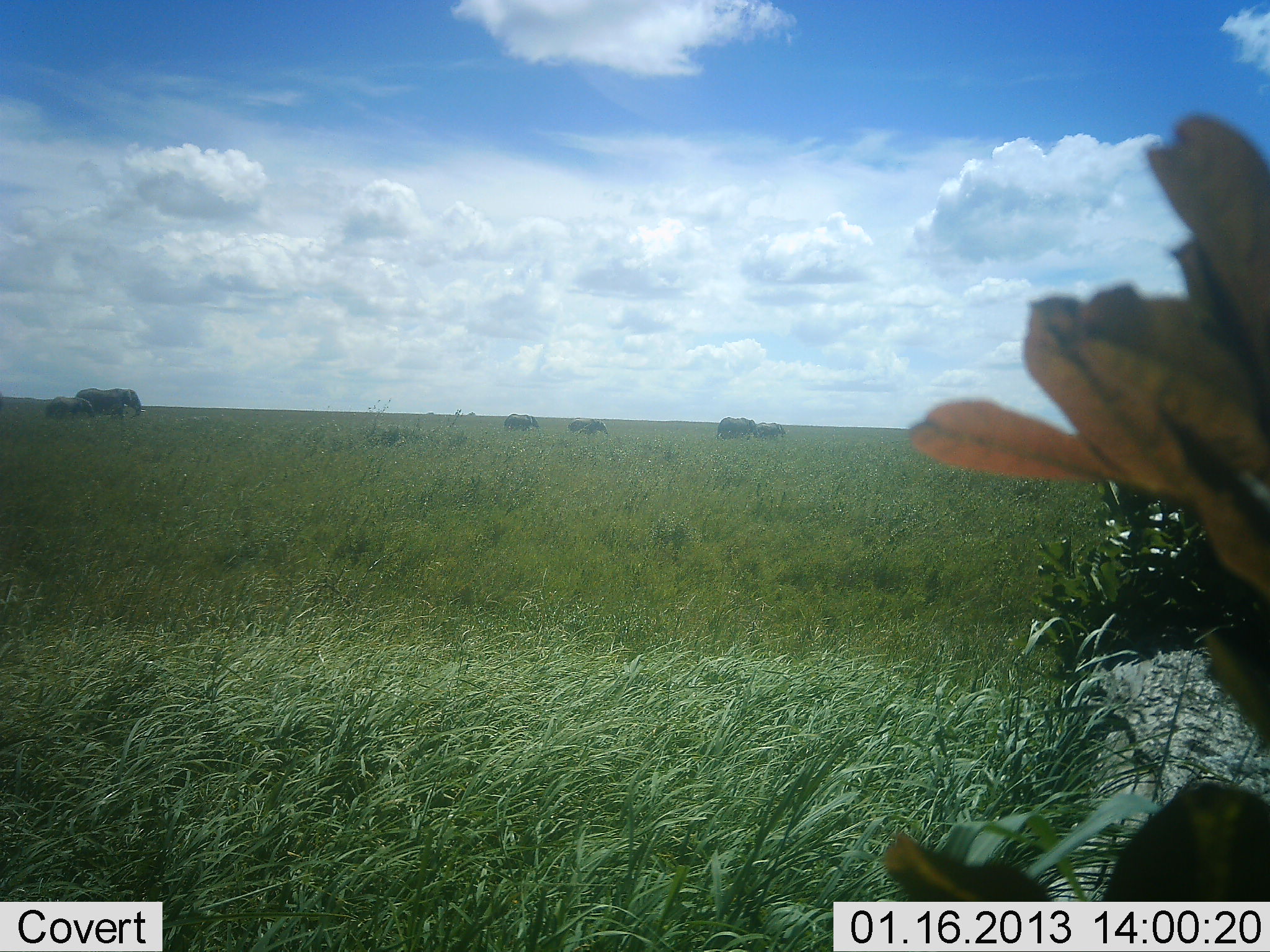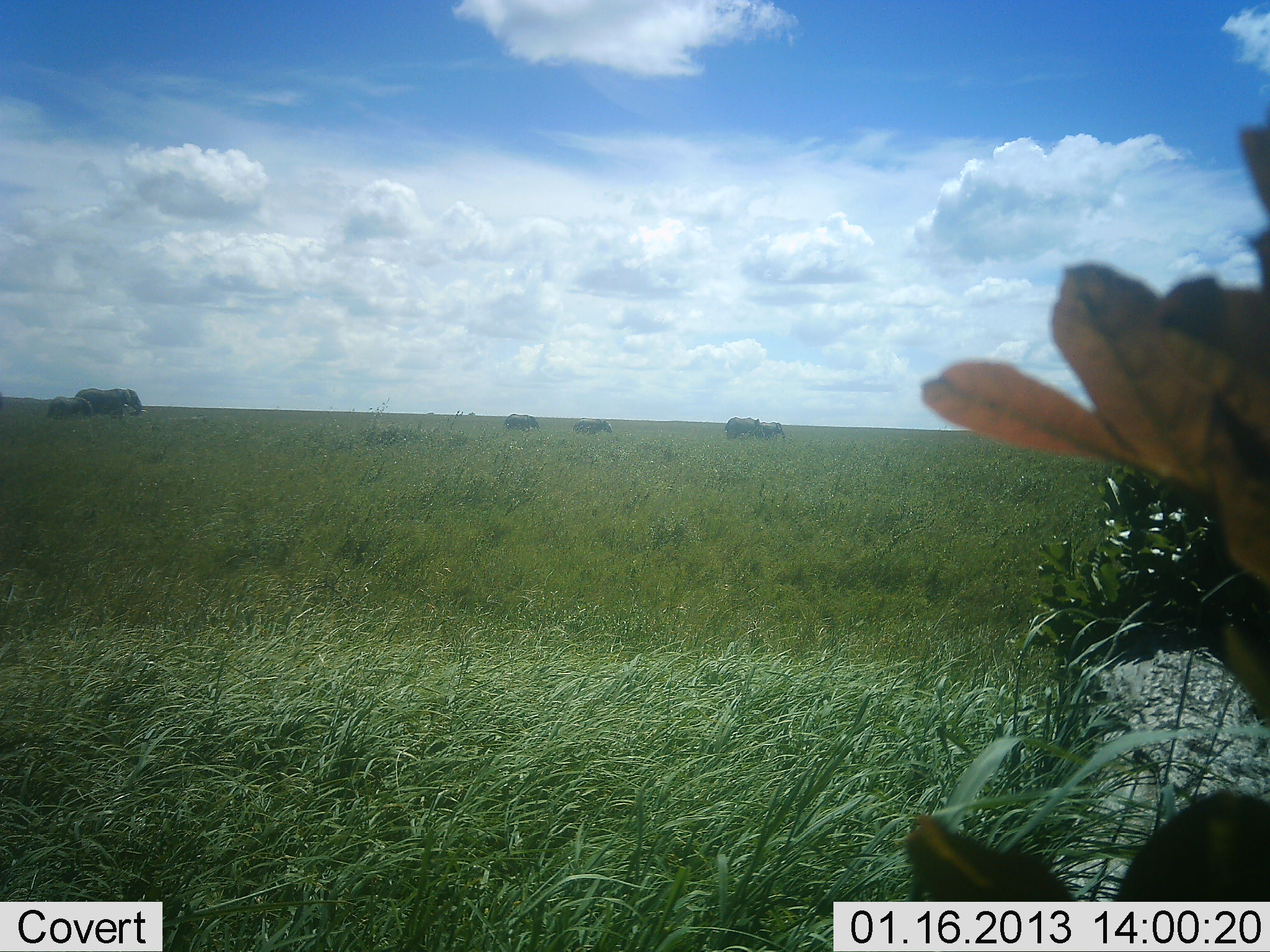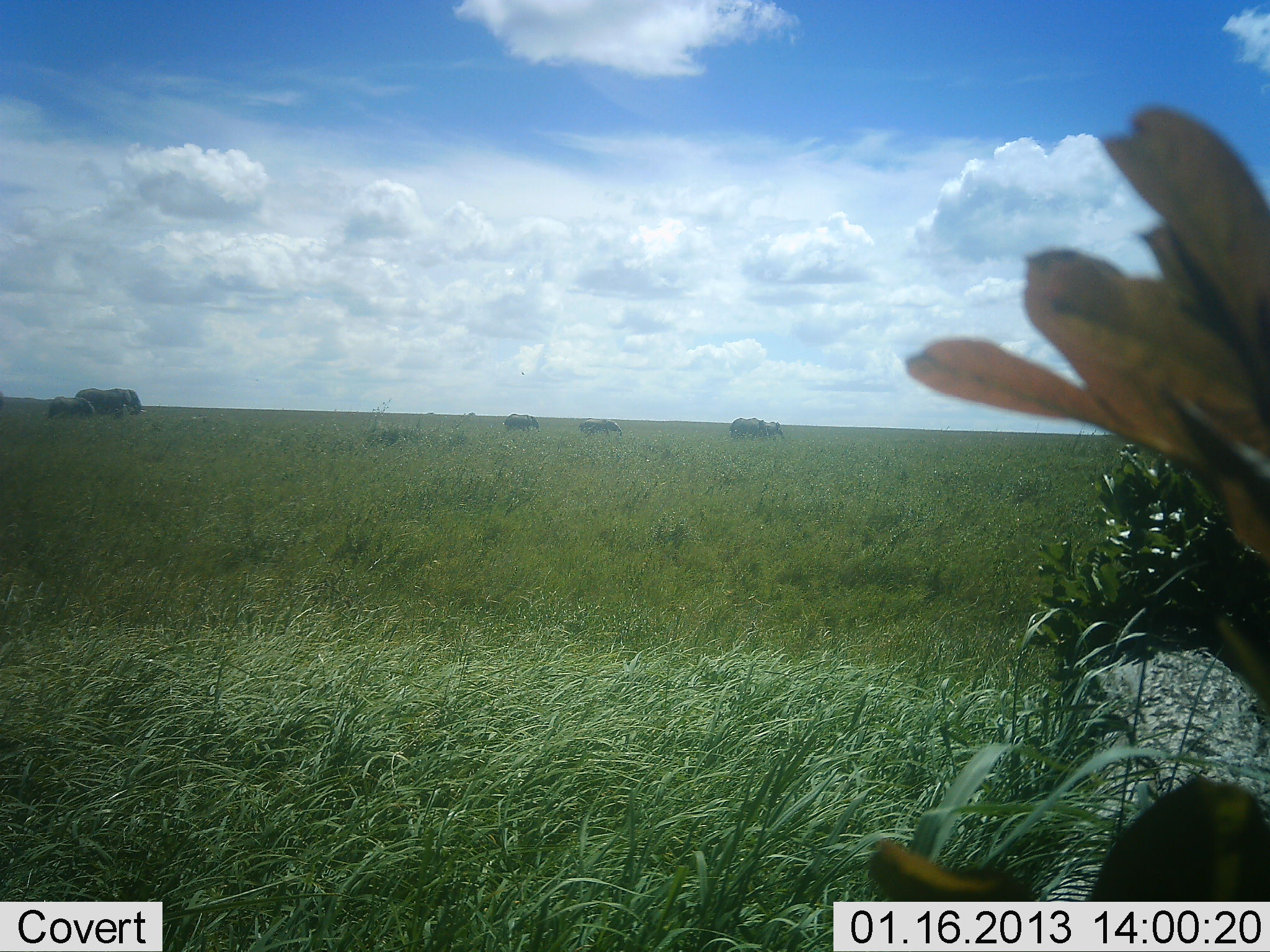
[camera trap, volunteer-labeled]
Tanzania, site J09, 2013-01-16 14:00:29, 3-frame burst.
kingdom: Animalia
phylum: Chordata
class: Mammalia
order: Proboscidea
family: Elephantidae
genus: Loxodonta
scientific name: Loxodonta africana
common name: african bush elephant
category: elephant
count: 6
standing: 49%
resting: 0%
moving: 77%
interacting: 0%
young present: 54%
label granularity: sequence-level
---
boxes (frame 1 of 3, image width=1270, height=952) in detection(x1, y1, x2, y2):
animal: detection(76, 388, 146, 420); detection(46, 396, 95, 421)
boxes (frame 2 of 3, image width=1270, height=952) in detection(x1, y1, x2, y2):
animal: detection(76, 388, 142, 420); detection(46, 396, 95, 421)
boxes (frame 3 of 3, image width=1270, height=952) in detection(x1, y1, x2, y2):
animal: detection(76, 388, 142, 420); detection(46, 396, 95, 421)